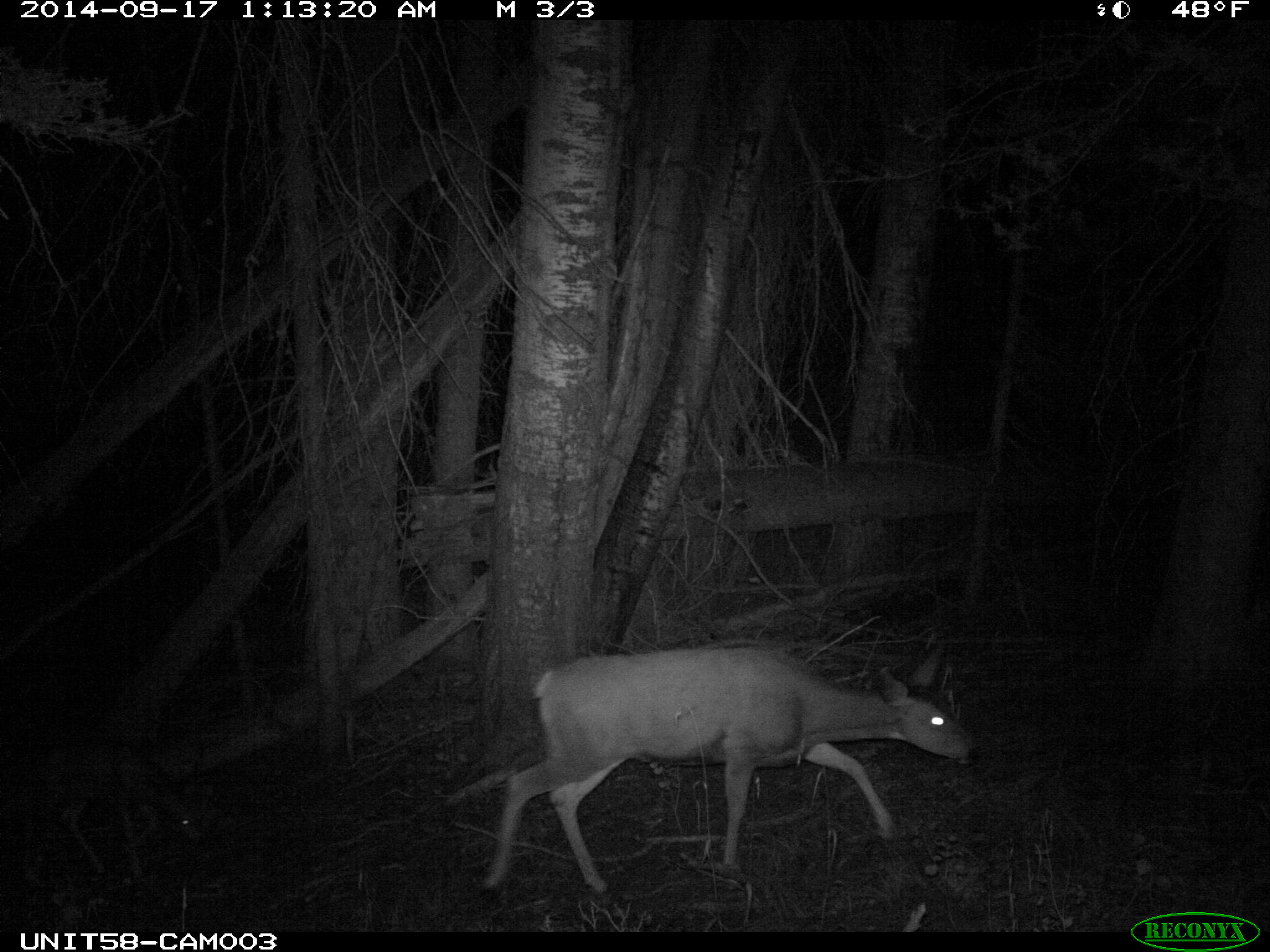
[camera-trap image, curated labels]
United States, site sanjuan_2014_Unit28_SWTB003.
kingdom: Animalia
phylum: Chordata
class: Mammalia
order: Artiodactyla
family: Cervidae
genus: Odocoileus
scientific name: Odocoileus hemionus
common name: mule deer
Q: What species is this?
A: Odocoileus hemionus (mule deer).